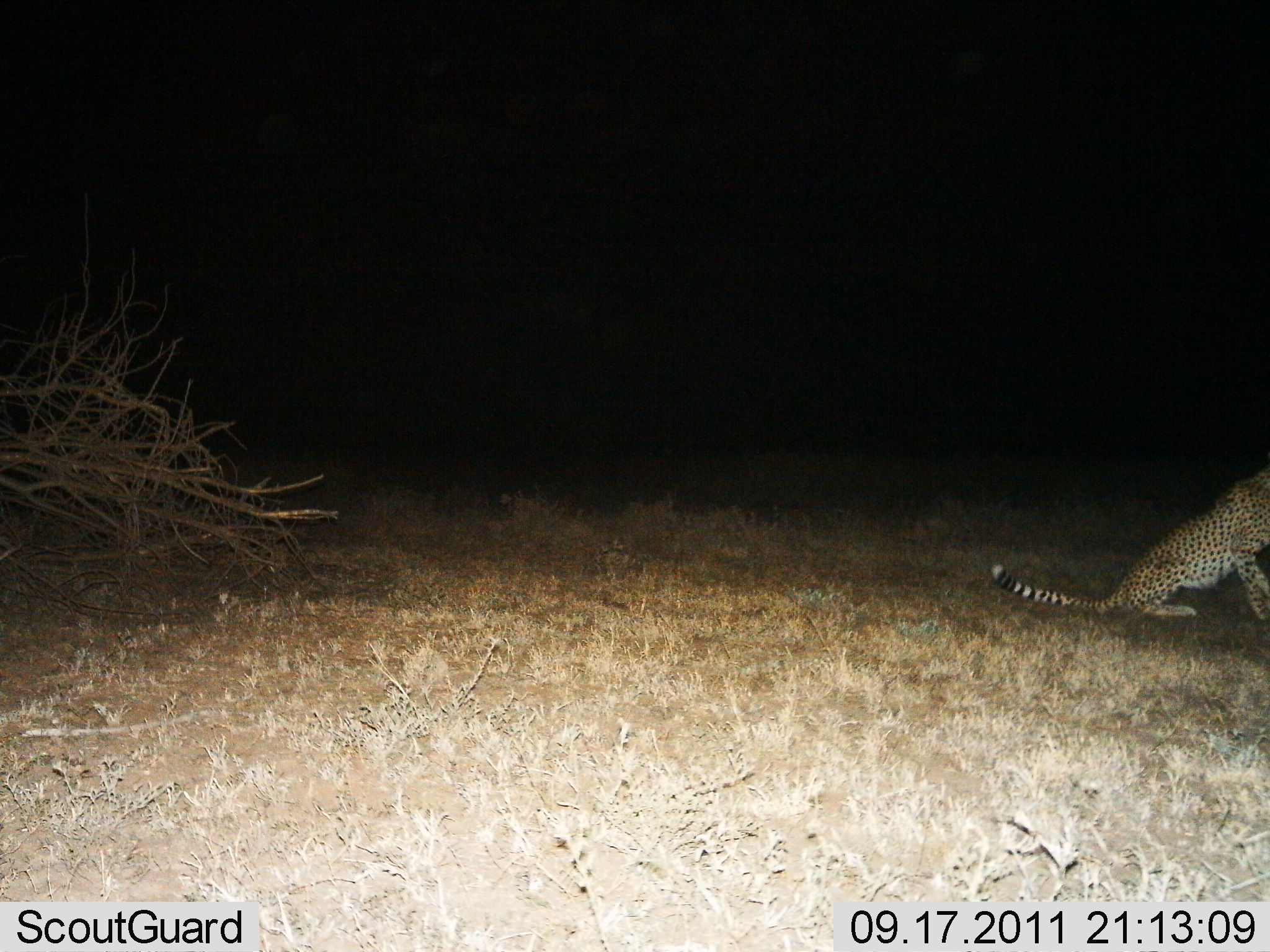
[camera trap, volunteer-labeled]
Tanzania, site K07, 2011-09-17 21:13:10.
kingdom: Animalia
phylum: Chordata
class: Mammalia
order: Carnivora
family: Felidae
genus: Acinonyx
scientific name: Acinonyx jubatus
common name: cheetah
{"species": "cheetah (Acinonyx jubatus)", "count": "1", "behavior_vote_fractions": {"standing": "0%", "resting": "100%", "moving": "0%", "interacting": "0%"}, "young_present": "0%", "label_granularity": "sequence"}